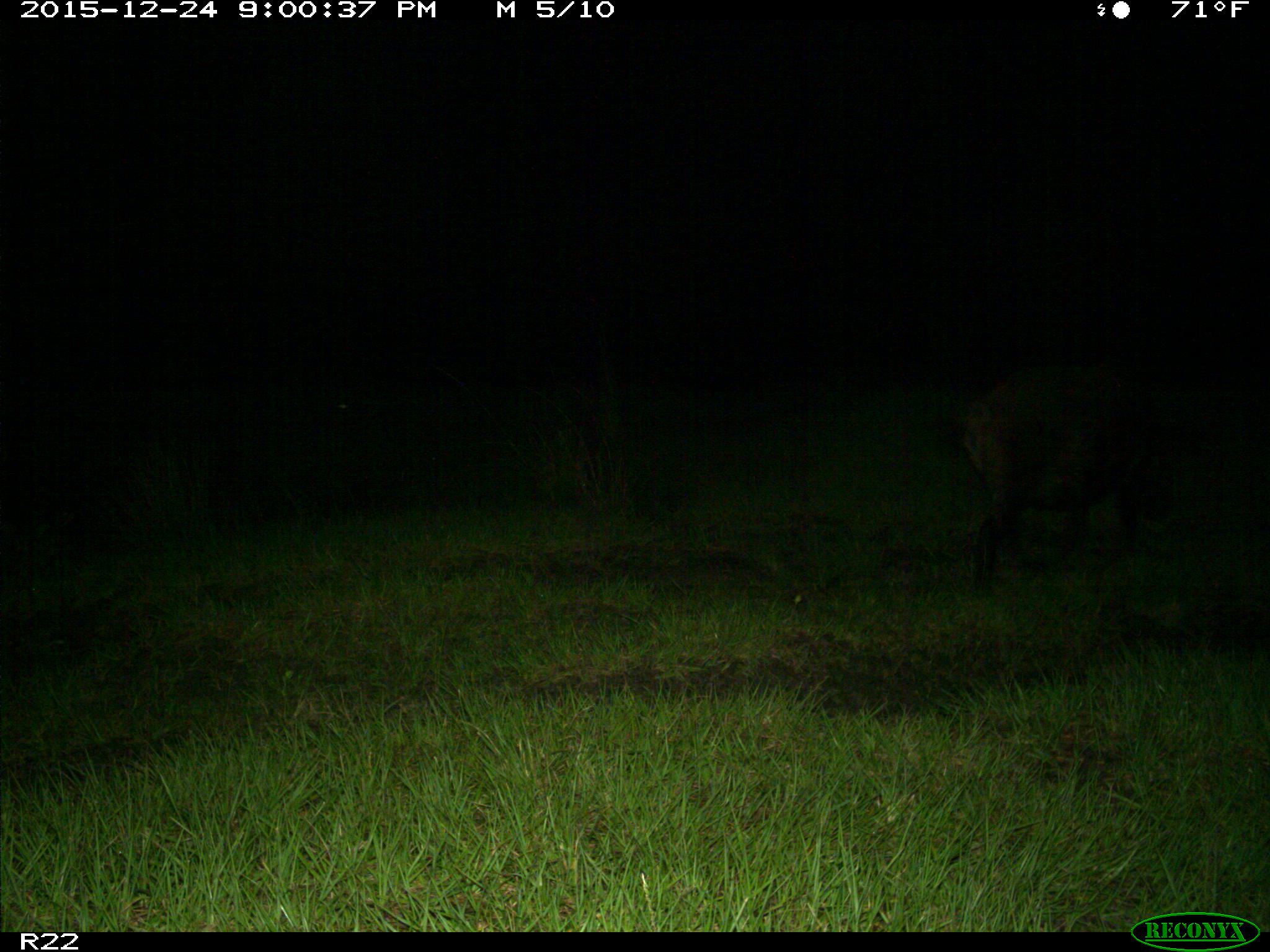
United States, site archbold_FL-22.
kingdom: Animalia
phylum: Chordata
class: Mammalia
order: Artiodactyla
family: Suidae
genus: Sus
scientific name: Sus scrofa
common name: wild boar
Sus scrofa (wild boar).